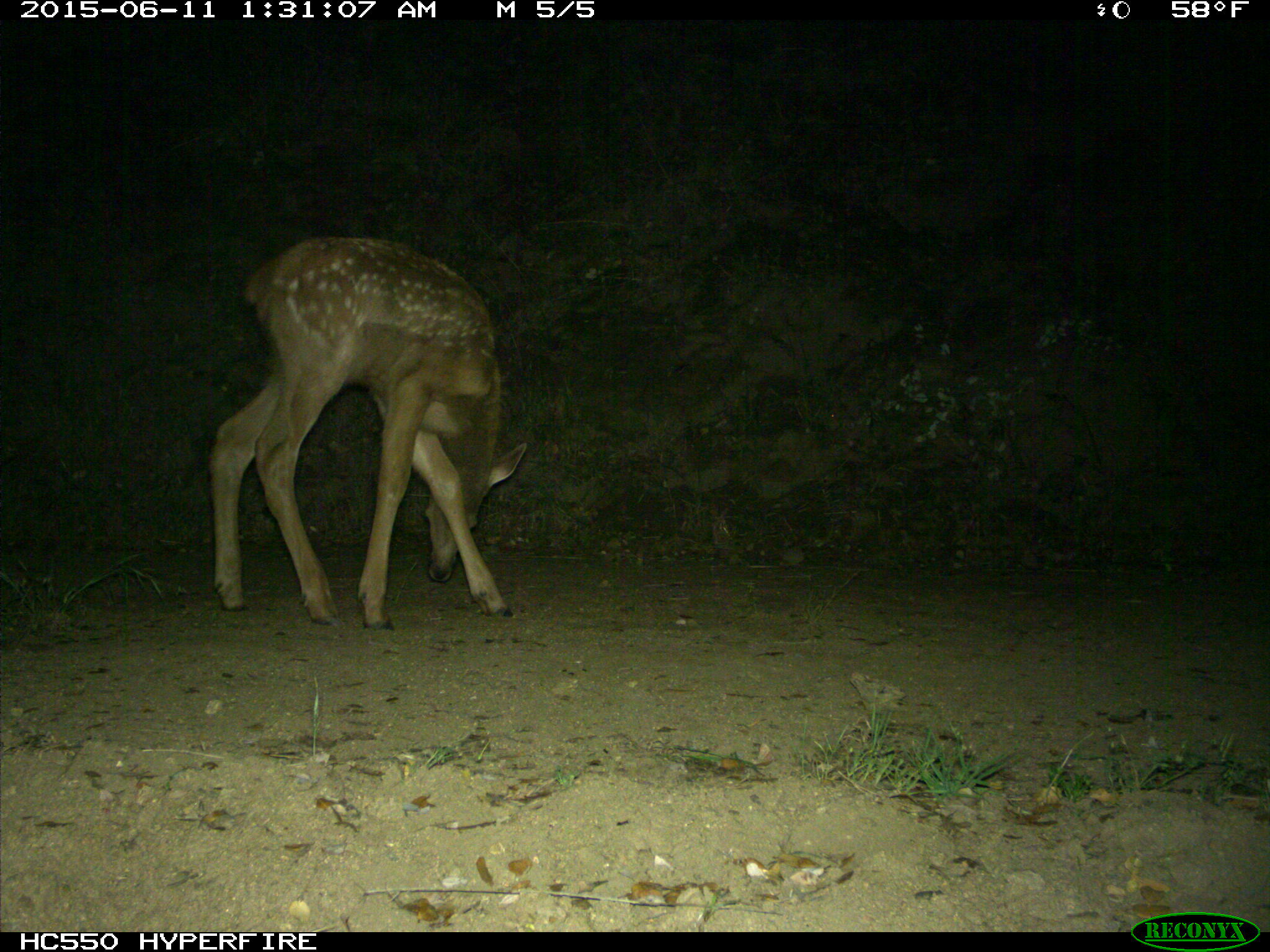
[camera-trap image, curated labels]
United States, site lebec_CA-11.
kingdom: Animalia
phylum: Chordata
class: Mammalia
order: Artiodactyla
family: Cervidae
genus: Cervus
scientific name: Cervus canadensis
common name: elk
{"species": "Cervus canadensis (elk)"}